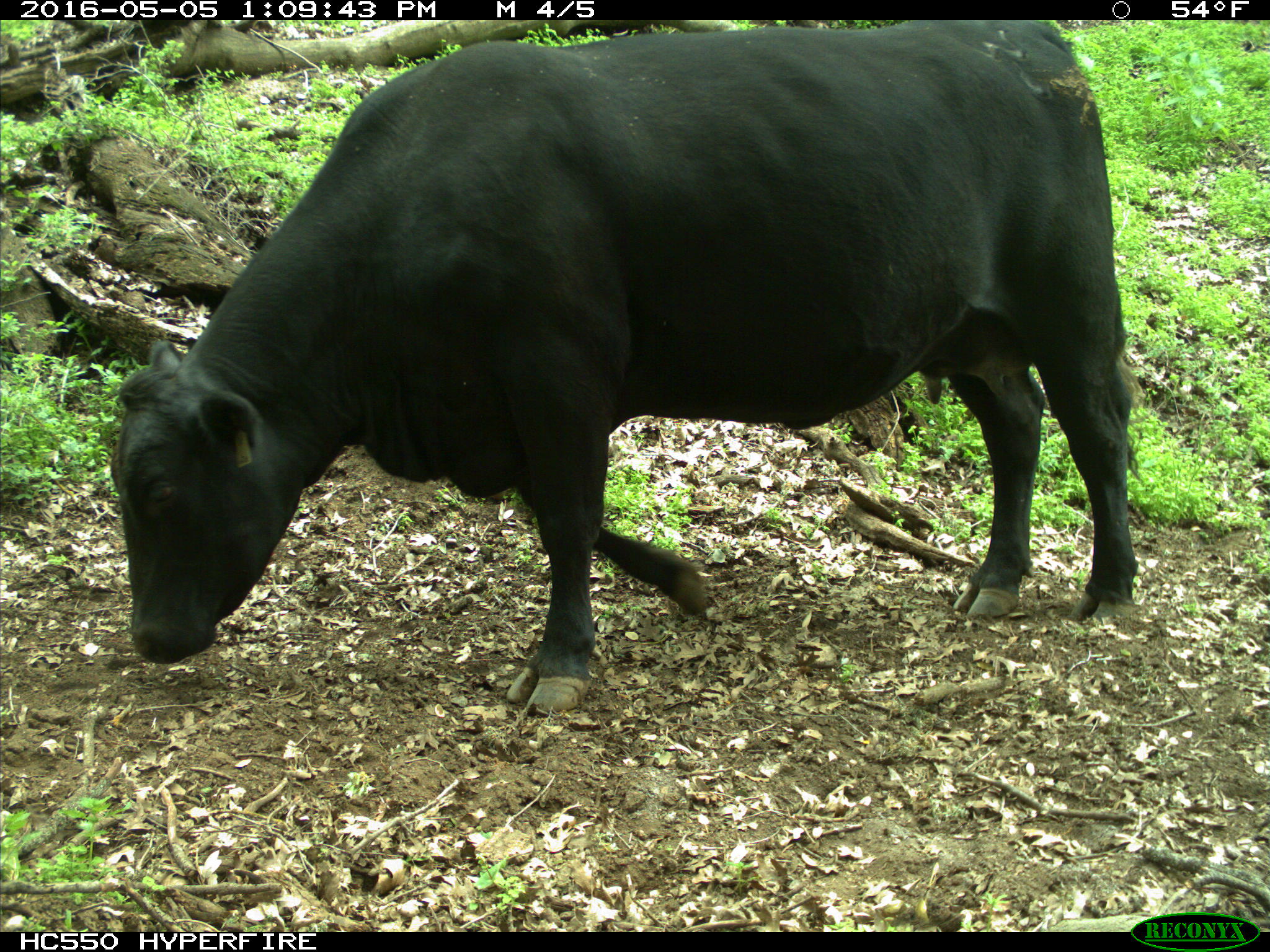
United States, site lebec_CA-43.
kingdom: Animalia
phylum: Chordata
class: Mammalia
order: Artiodactyla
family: Bovidae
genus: Bos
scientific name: Bos taurus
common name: domestic cow